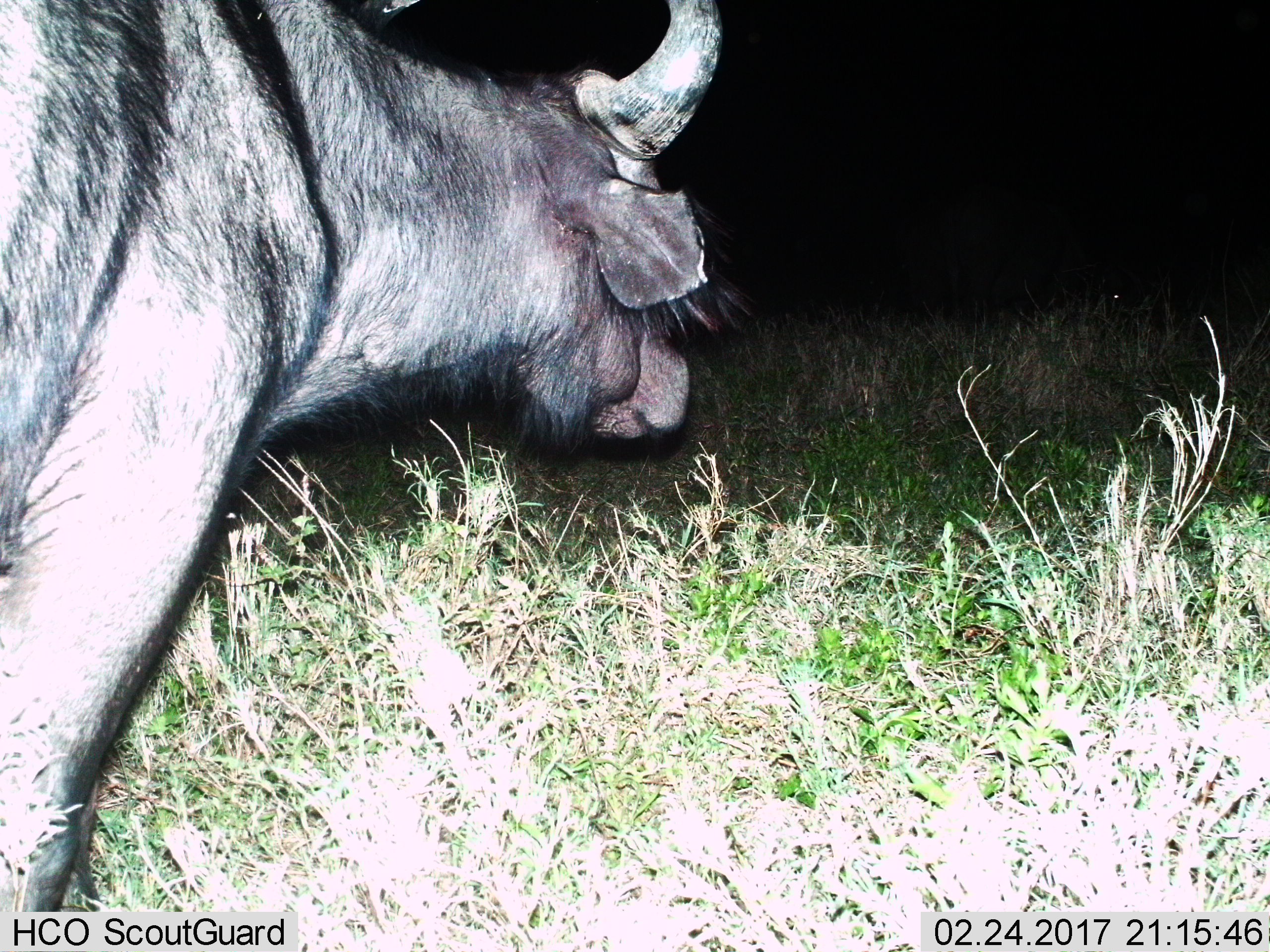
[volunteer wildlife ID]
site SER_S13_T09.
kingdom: Animalia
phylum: Chordata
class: Mammalia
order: Artiodactyla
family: Bovidae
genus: Syncerus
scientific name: Syncerus caffer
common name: african buffalo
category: buffalo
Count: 1.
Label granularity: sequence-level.